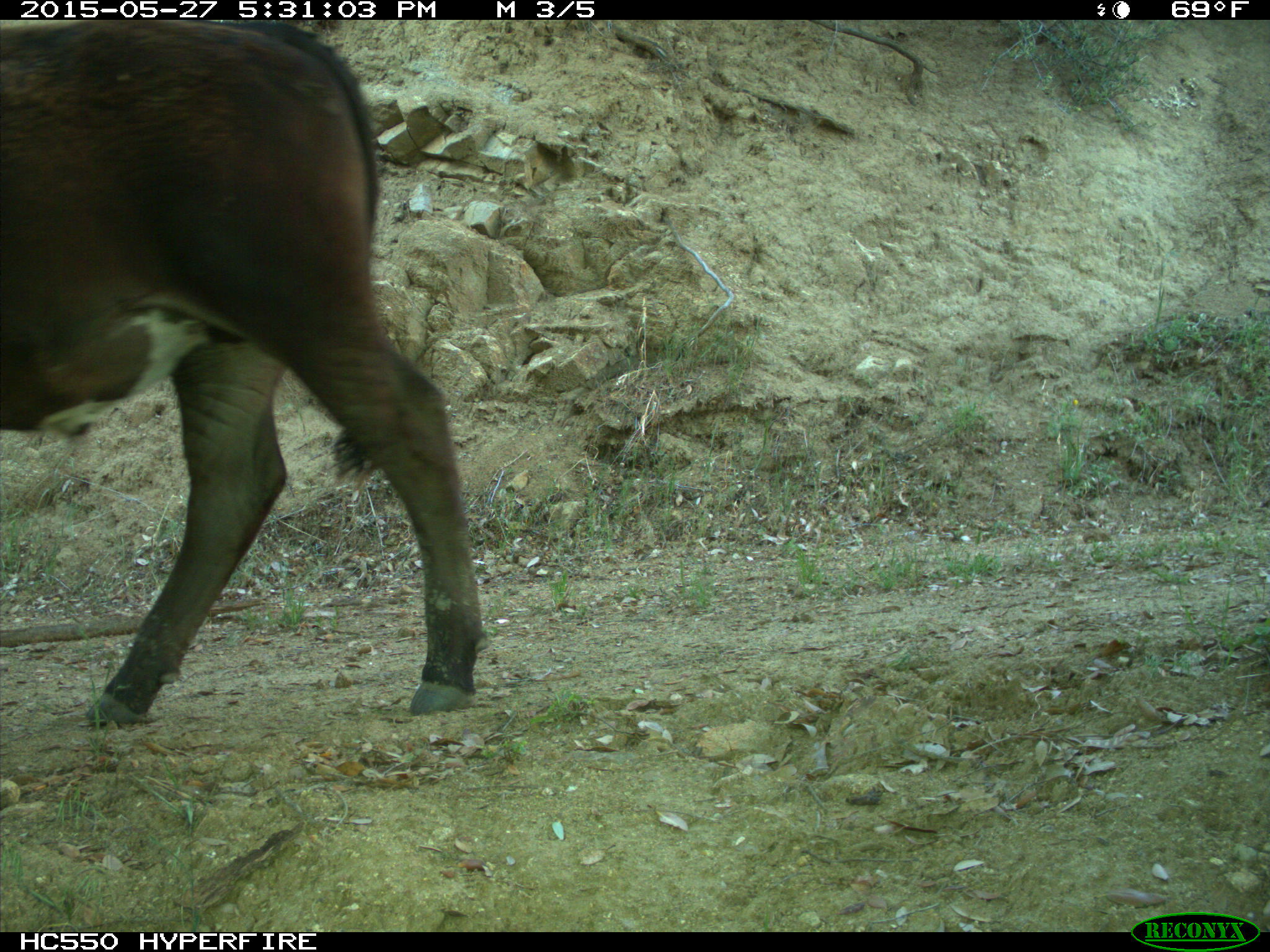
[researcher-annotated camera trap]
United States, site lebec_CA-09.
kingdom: Animalia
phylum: Chordata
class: Mammalia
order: Artiodactyla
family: Bovidae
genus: Bos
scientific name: Bos taurus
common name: domestic cow